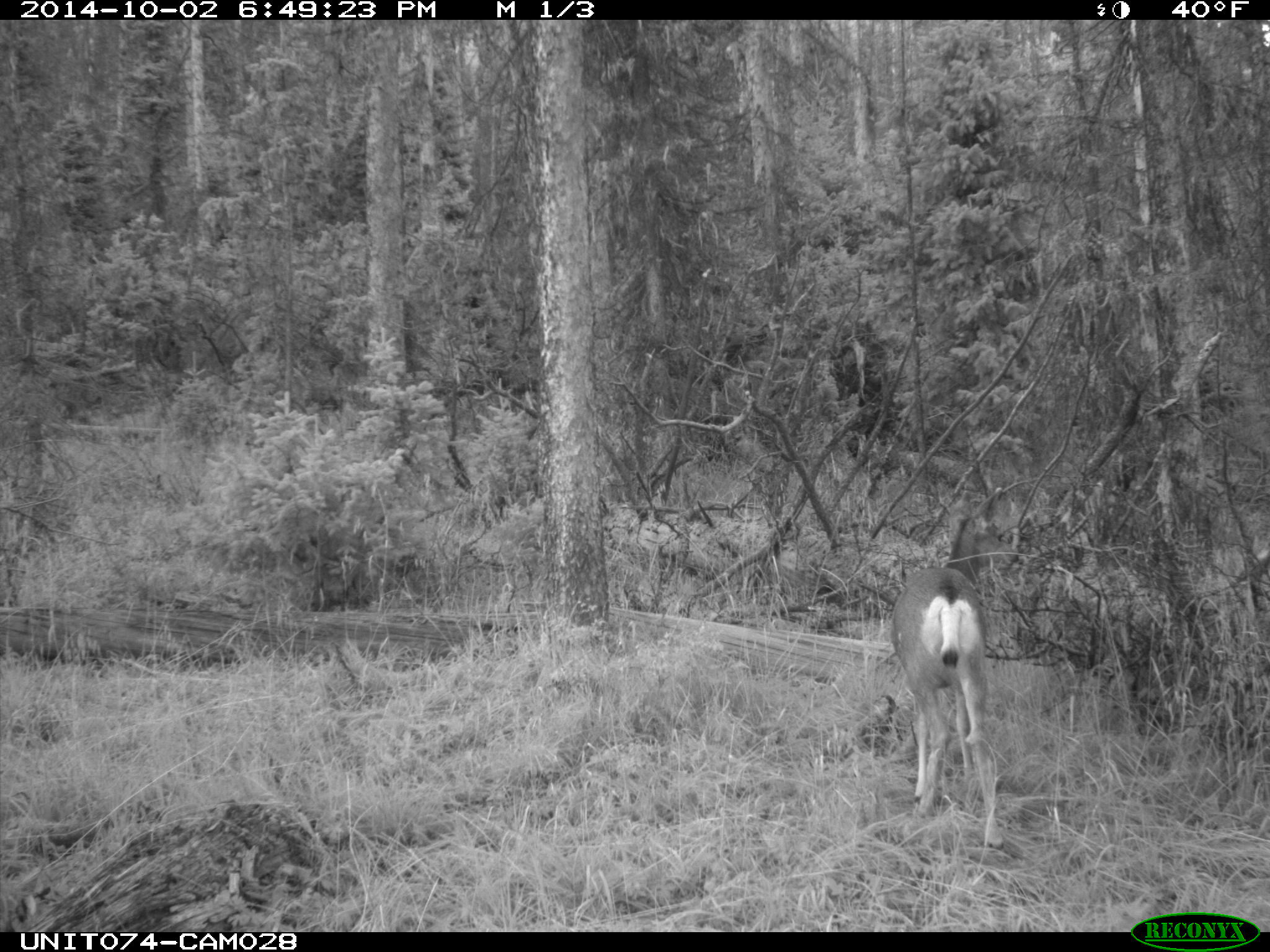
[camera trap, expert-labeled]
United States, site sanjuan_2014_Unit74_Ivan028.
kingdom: Animalia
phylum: Chordata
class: Mammalia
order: Artiodactyla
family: Cervidae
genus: Odocoileus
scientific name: Odocoileus hemionus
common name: mule deer